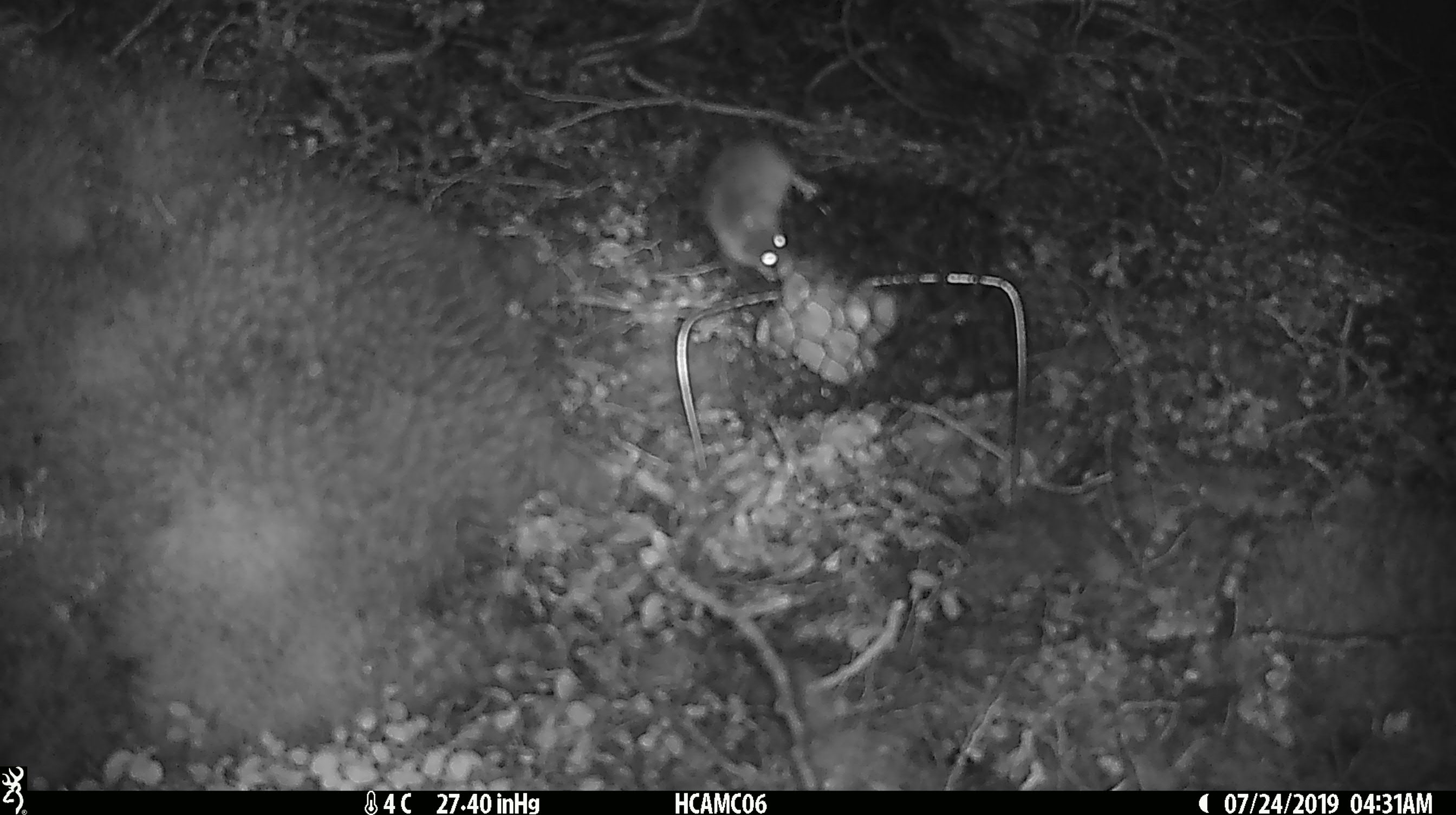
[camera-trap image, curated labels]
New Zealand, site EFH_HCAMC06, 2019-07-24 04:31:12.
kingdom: Animalia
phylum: Chordata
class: Mammalia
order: Rodentia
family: Muridae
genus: Mus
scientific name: Mus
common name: mouse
Mouse (Mus).